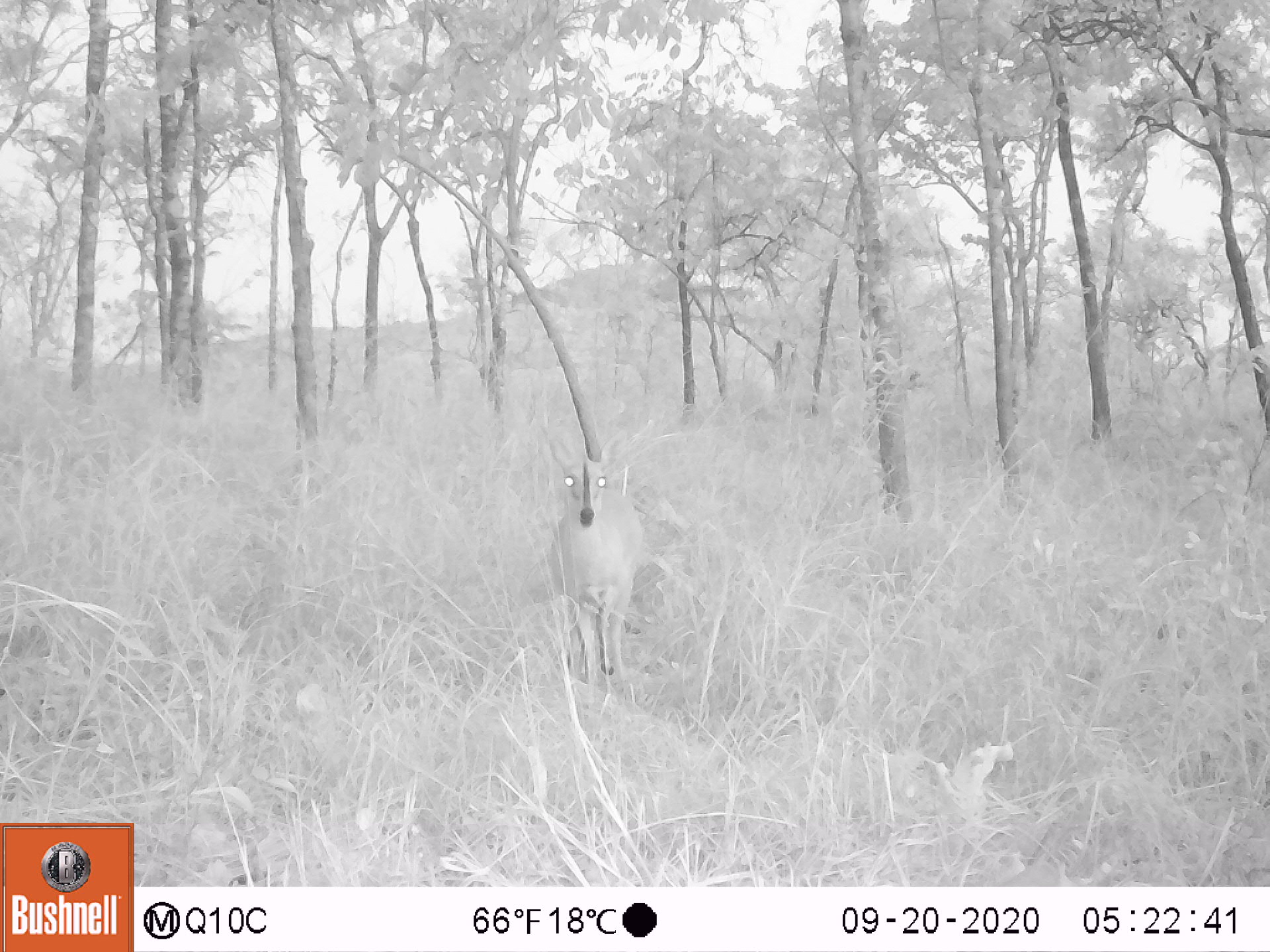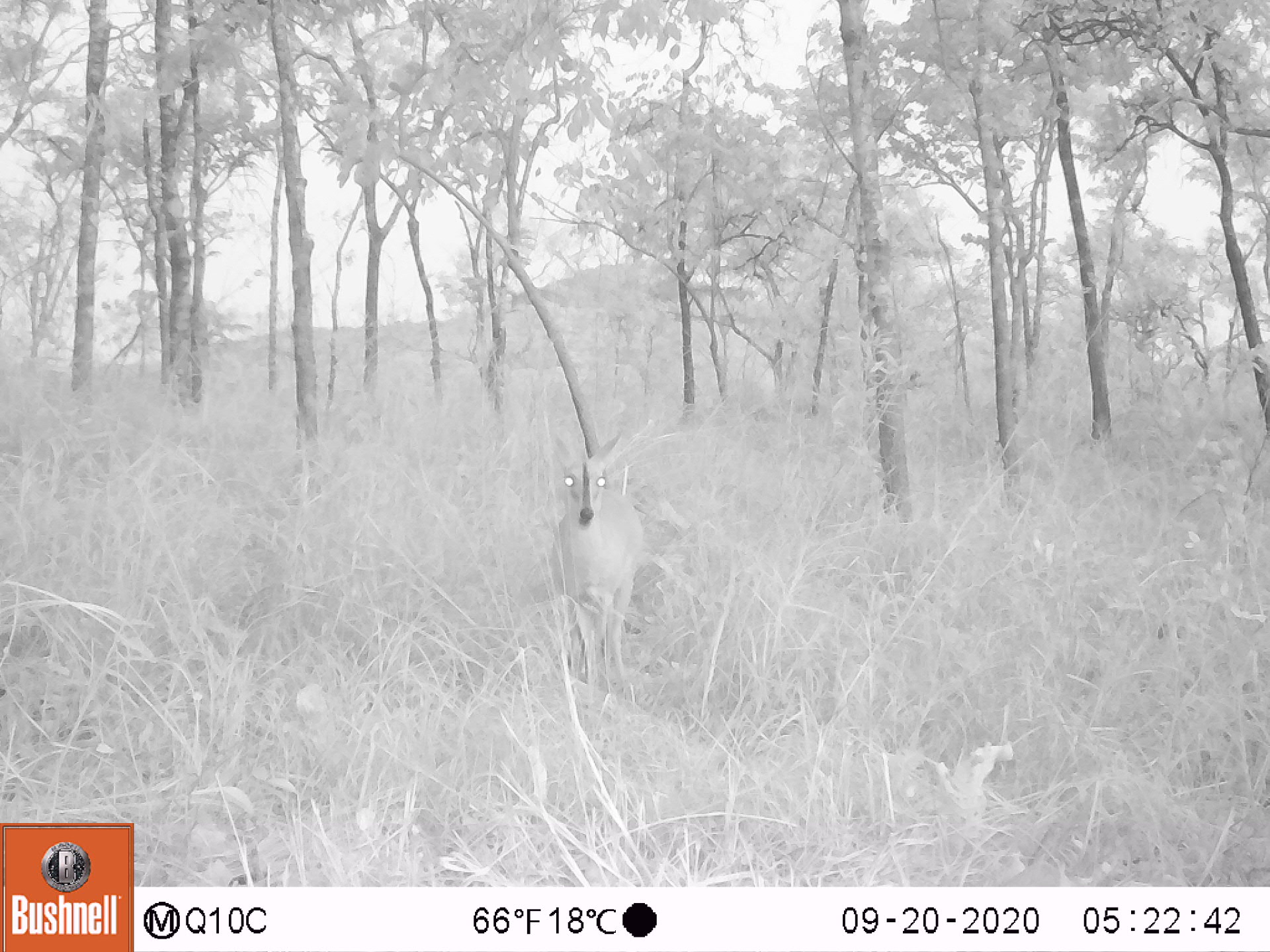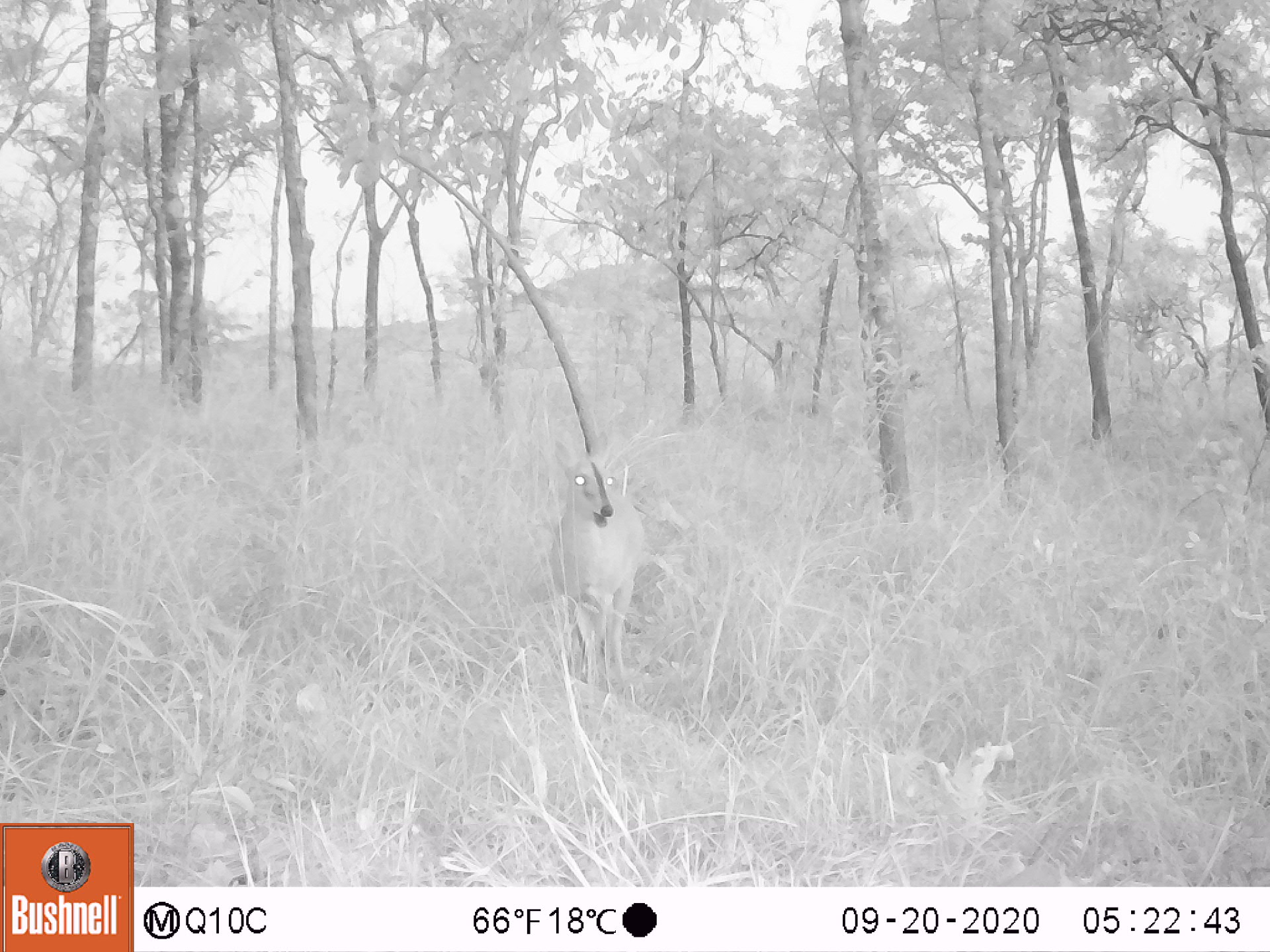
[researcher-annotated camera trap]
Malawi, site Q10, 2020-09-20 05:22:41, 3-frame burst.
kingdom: Animalia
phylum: Chordata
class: Mammalia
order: Artiodactyla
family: Bovidae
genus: Sylvicapra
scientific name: Sylvicapra grimmia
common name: common duiker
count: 1